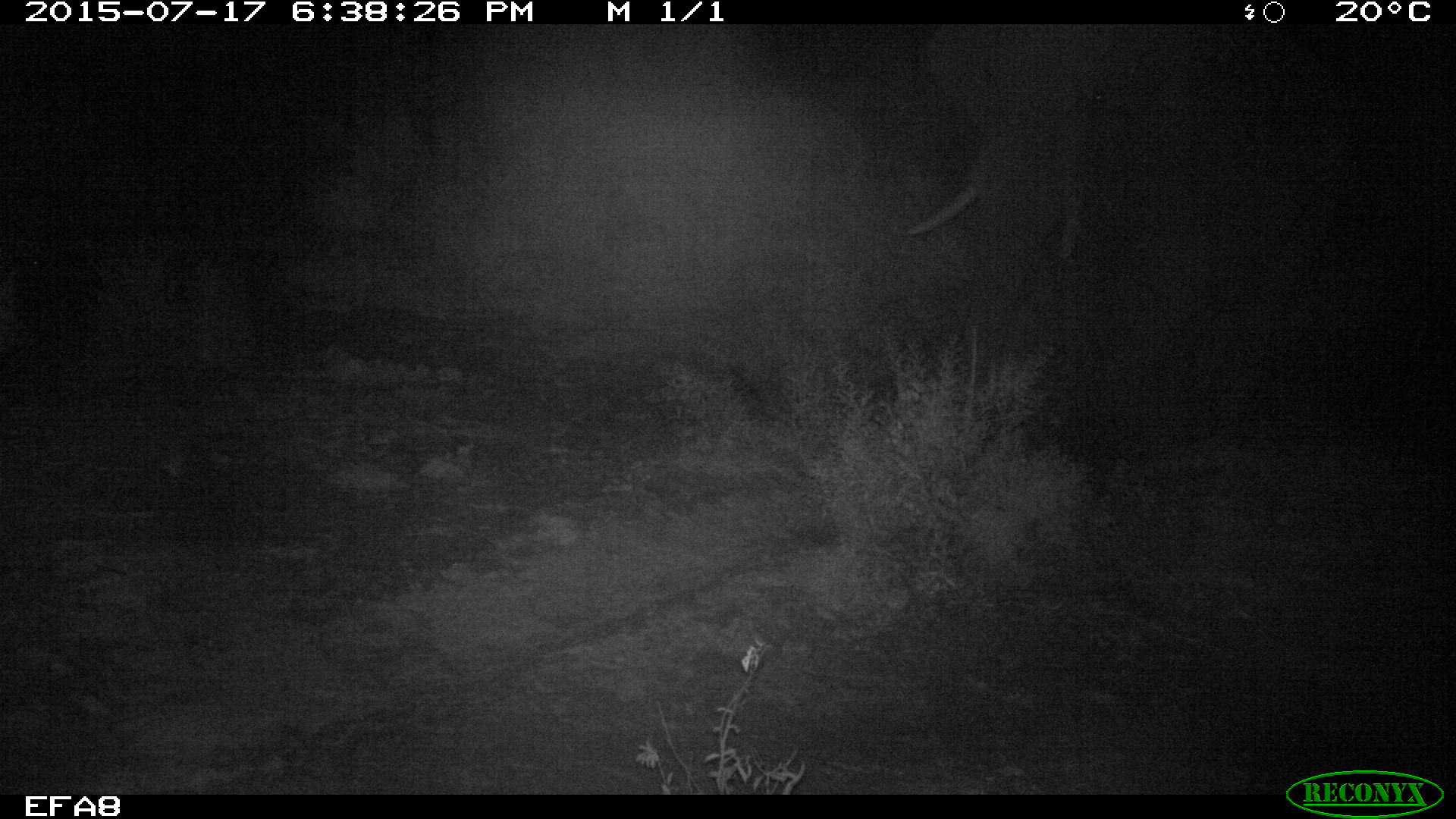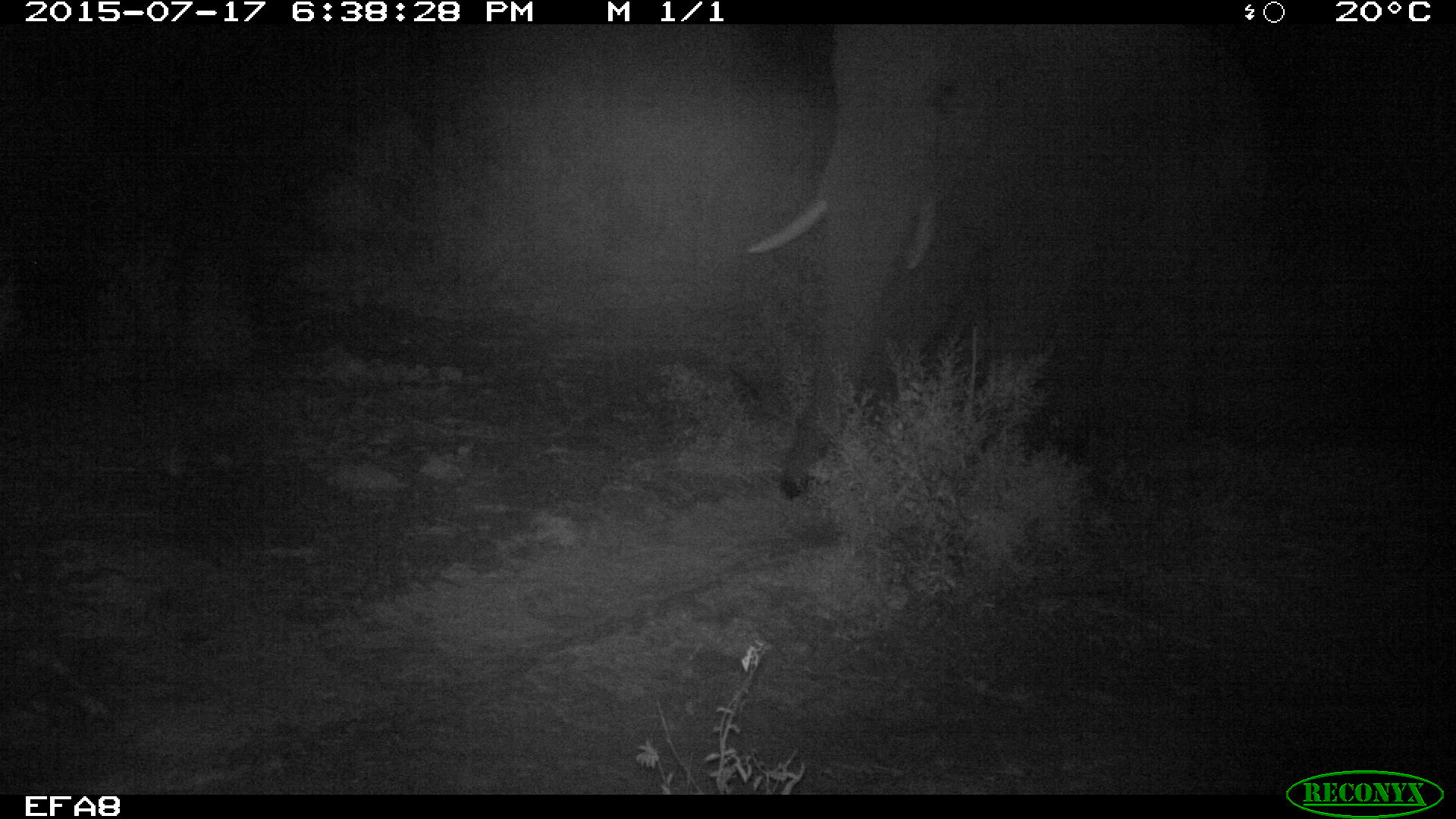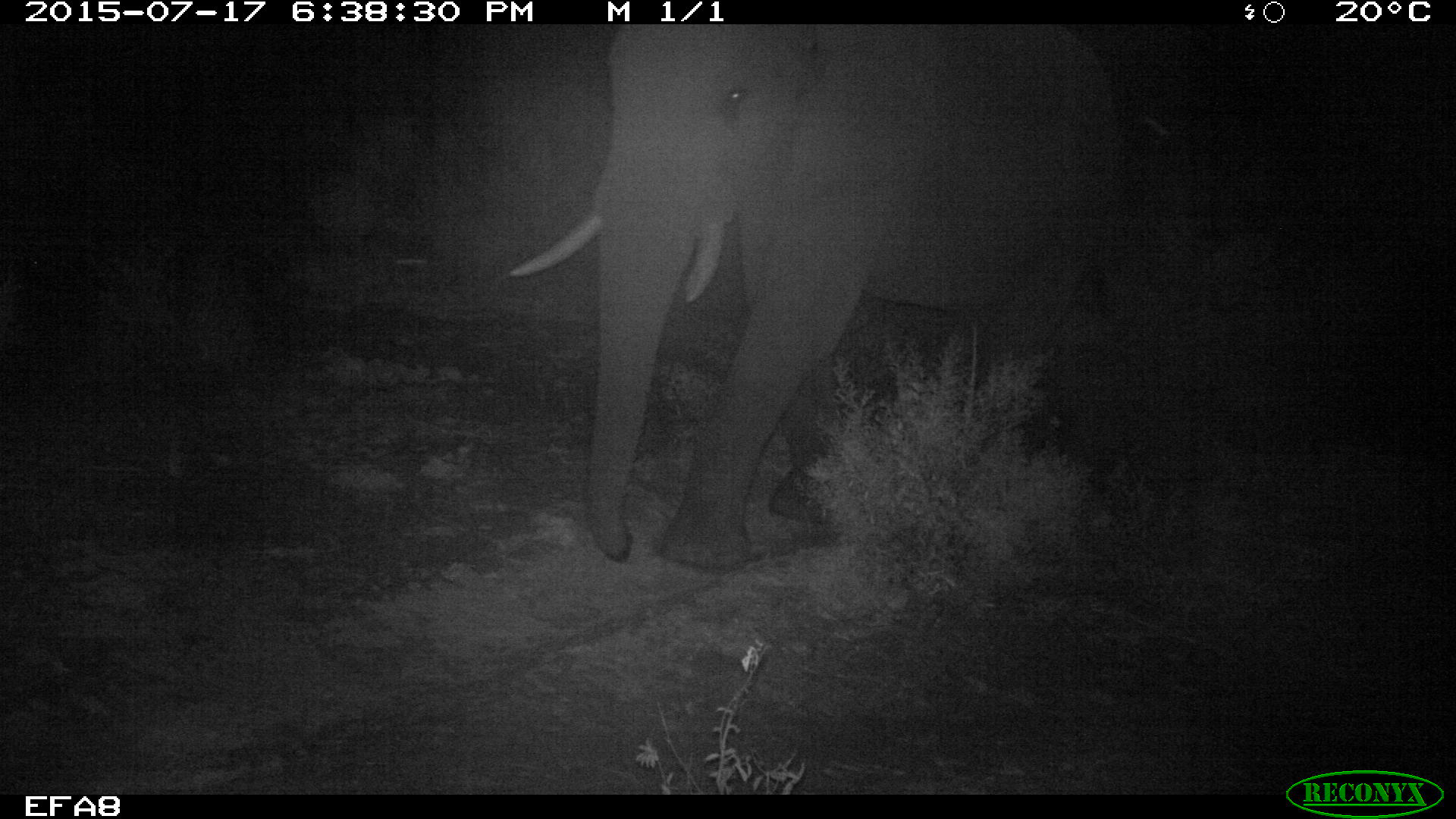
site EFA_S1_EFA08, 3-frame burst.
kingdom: Animalia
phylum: Chordata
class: Mammalia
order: Proboscidea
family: Elephantidae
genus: Loxodonta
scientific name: Loxodonta africana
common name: african bush elephant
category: elephant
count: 1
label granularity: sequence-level